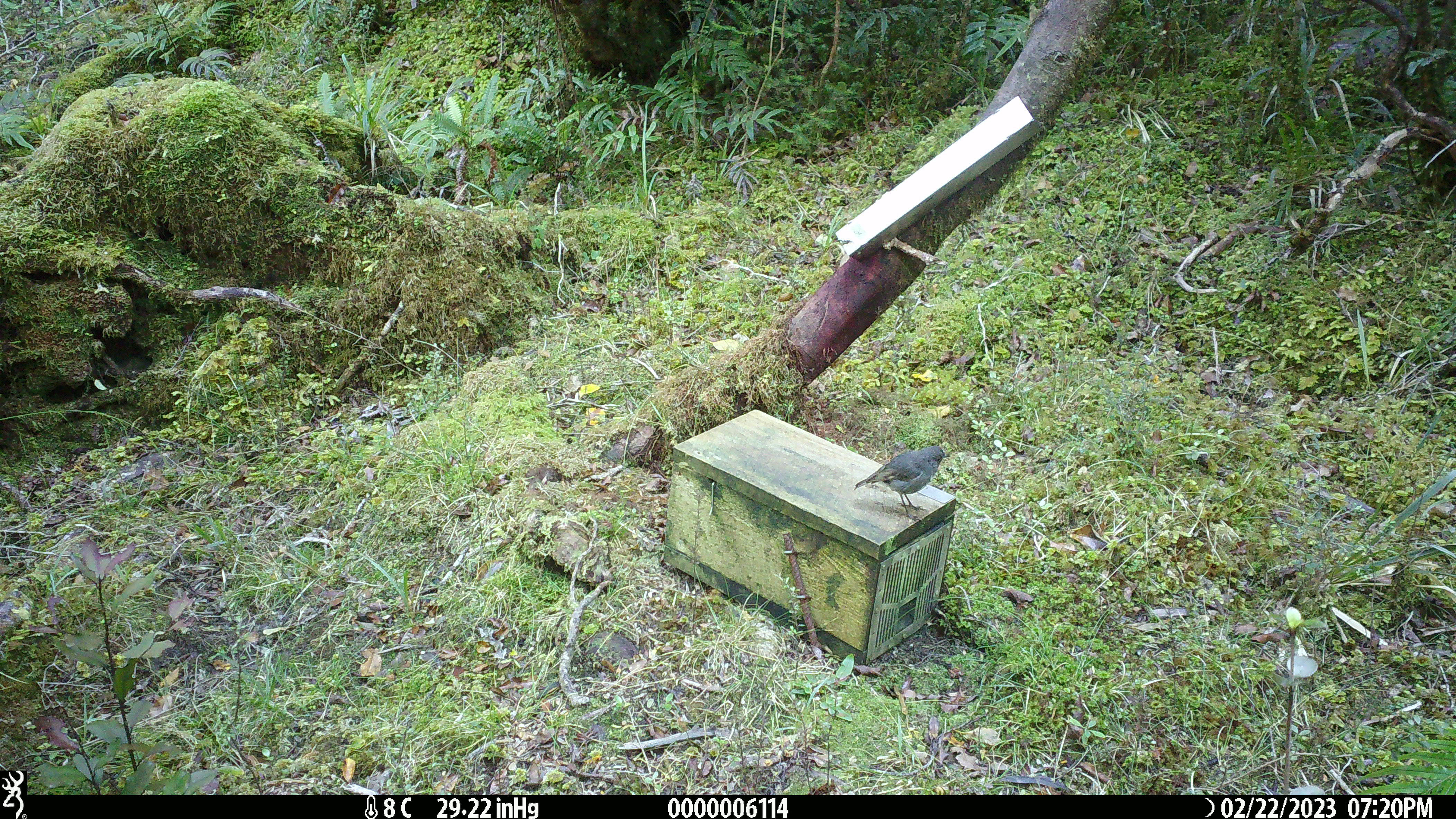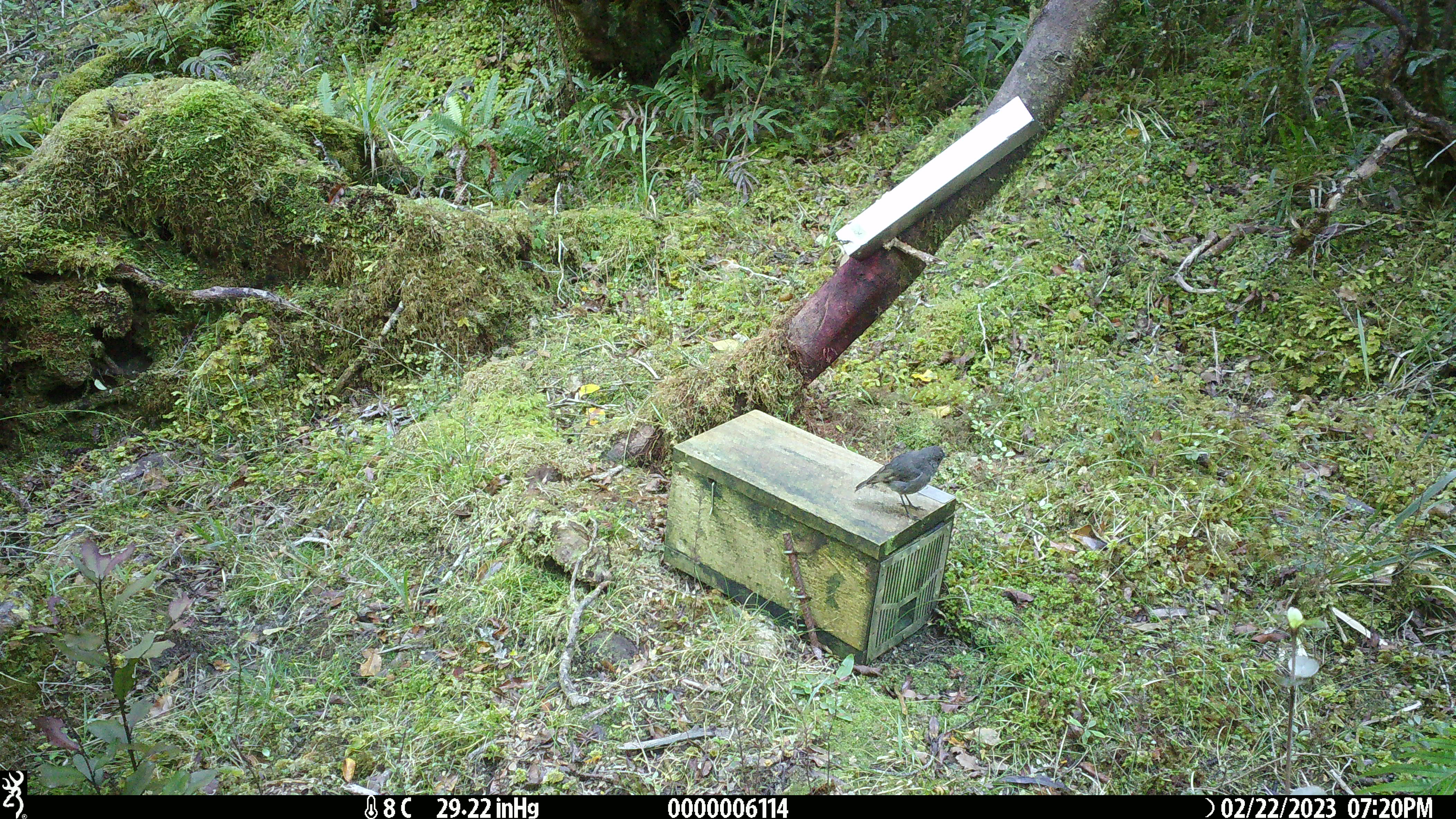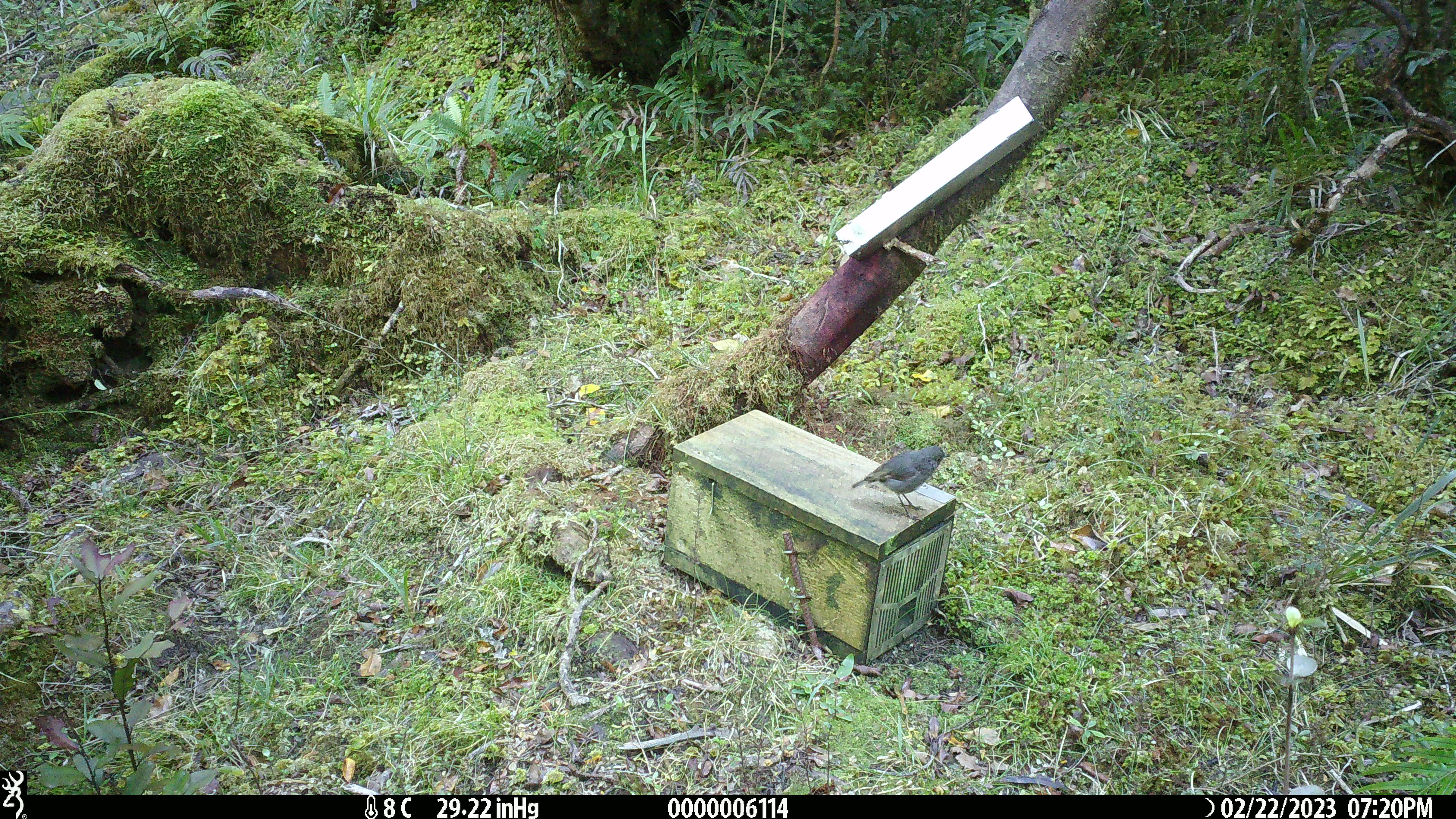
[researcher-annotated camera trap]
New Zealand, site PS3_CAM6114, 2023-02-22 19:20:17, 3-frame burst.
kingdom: Animalia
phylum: Chordata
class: Aves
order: Passeriformes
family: Petroicidae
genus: Petroica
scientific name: Petroica australis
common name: new zealand robin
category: robin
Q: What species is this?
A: Robin (new zealand robin) (Petroica australis).